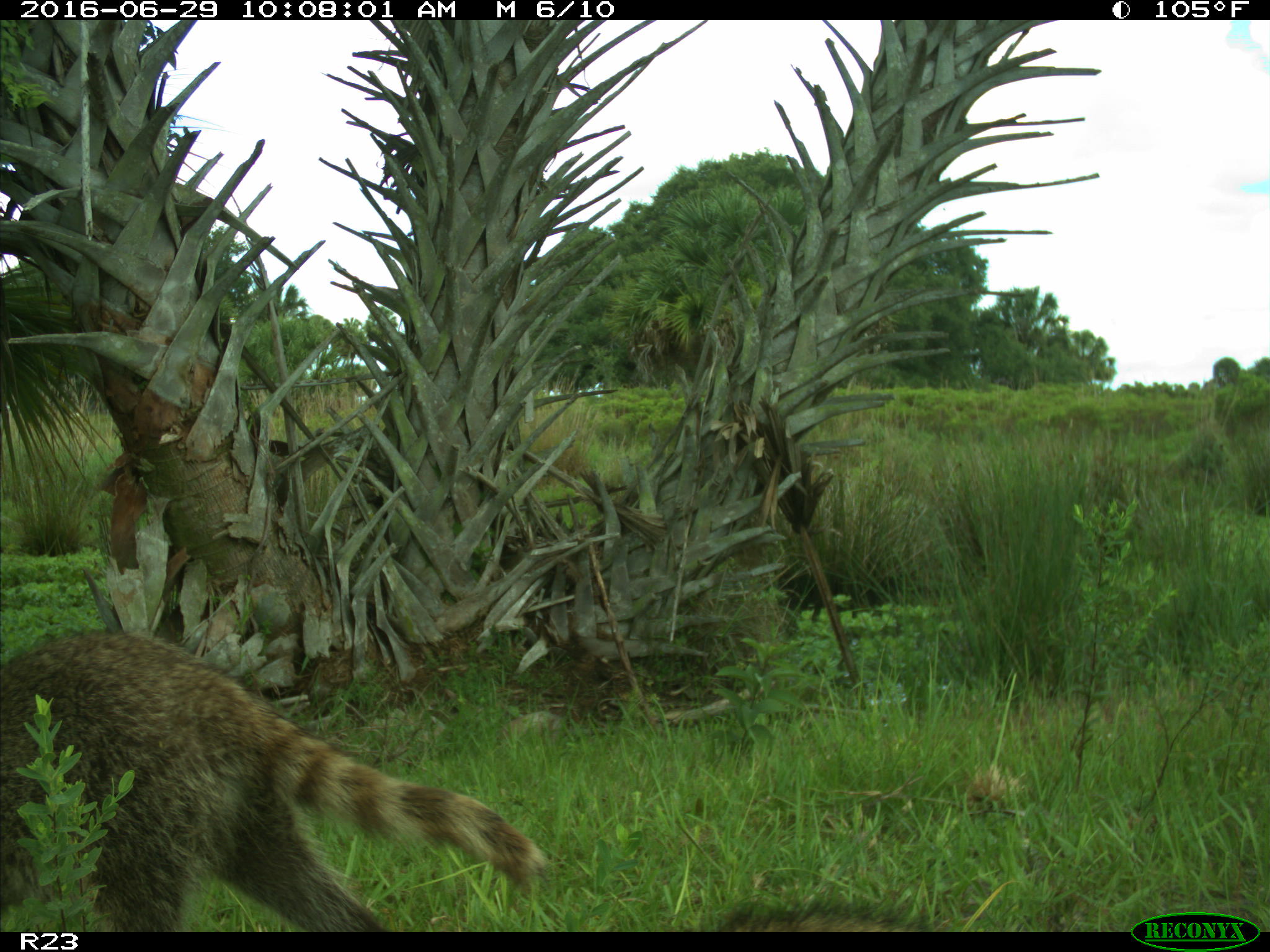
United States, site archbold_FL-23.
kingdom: Animalia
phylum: Chordata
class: Mammalia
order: Carnivora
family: Procyonidae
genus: Procyon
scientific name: Procyon lotor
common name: common raccoon